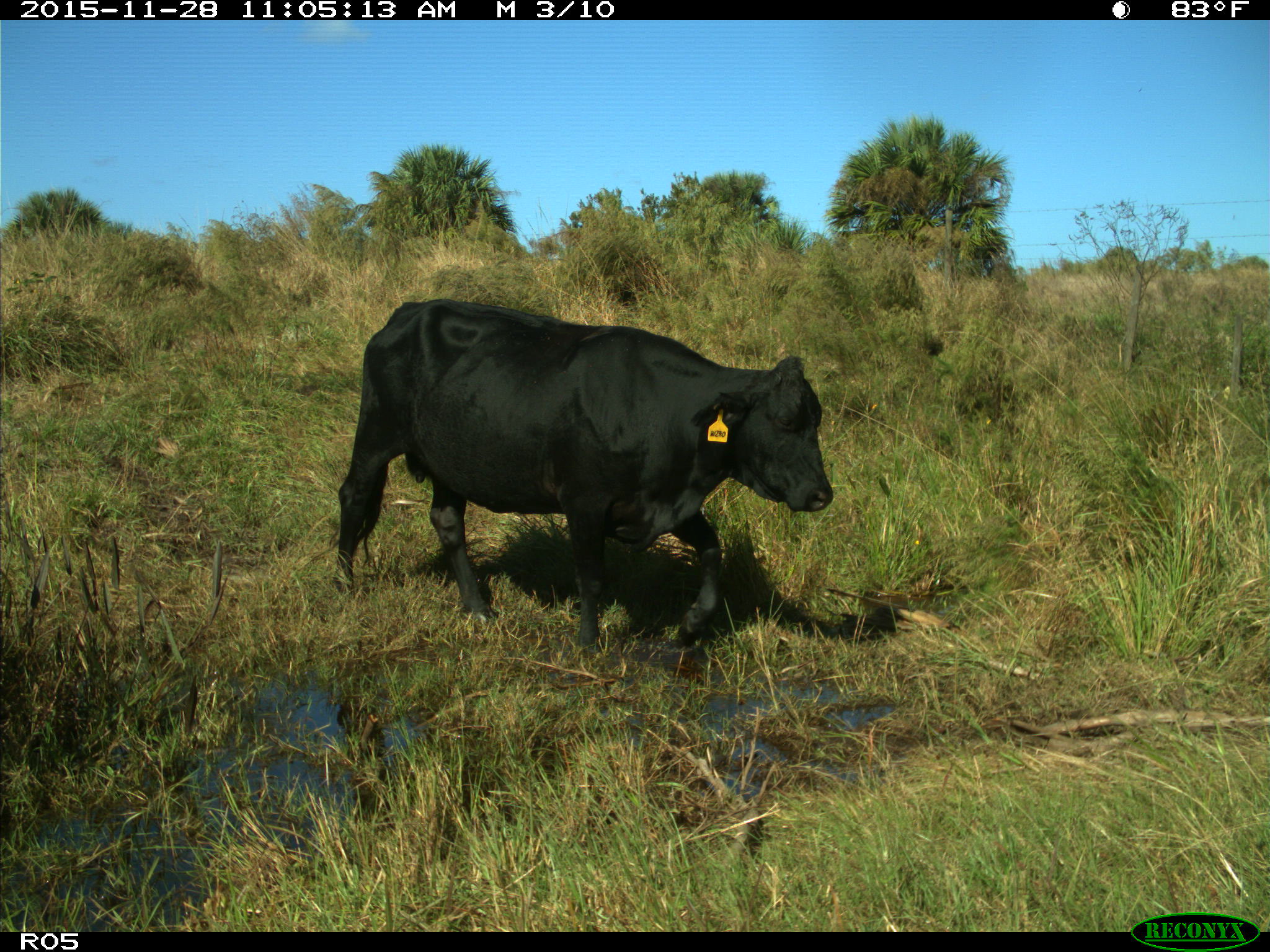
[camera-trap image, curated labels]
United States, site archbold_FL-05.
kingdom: Animalia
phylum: Chordata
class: Mammalia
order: Artiodactyla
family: Bovidae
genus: Bos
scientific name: Bos taurus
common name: domestic cow